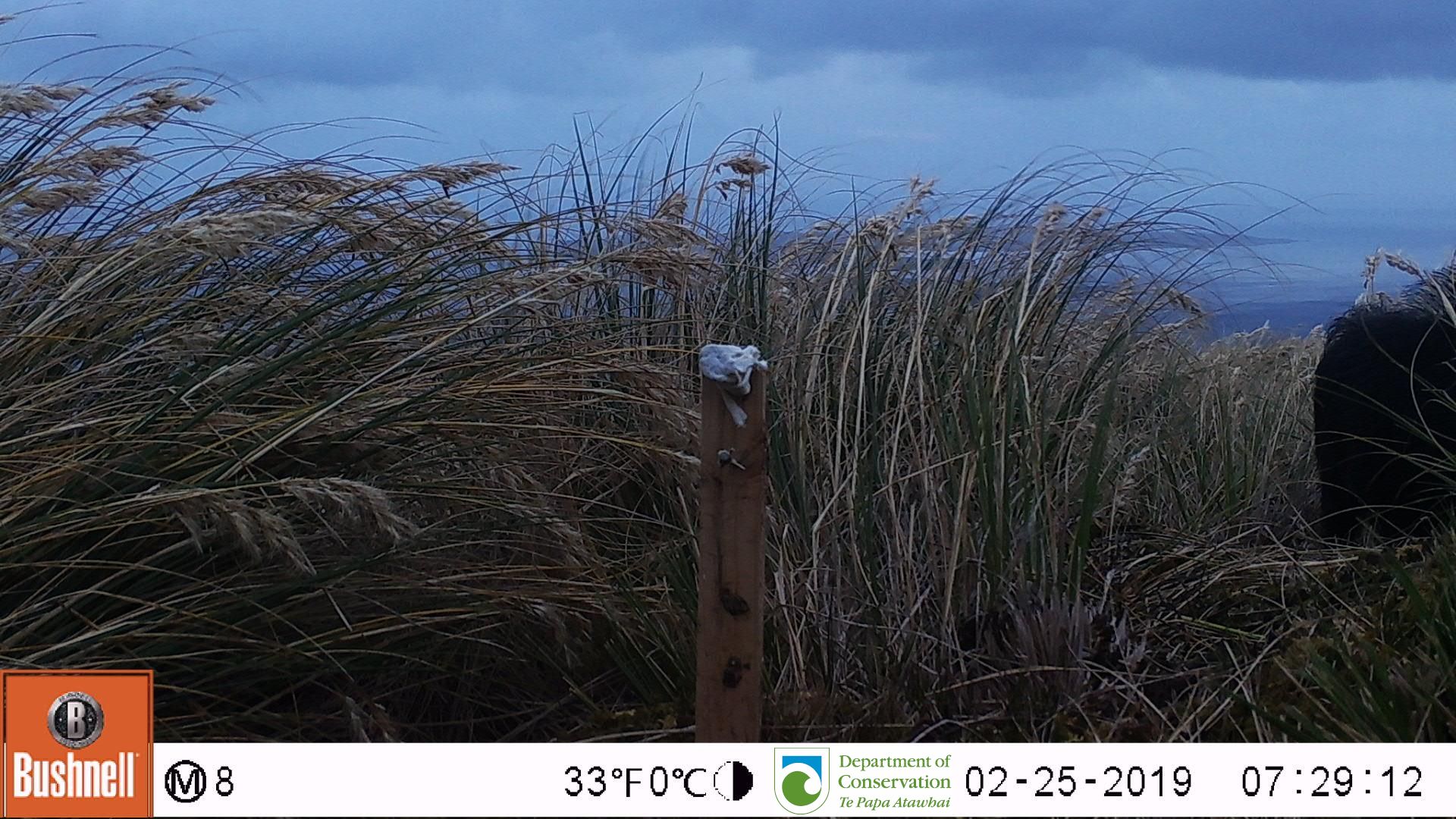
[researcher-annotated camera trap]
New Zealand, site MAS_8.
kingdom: Animalia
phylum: Chordata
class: Mammalia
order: Artiodactyla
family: Suidae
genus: Sus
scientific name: Sus scrofa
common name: pig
Pig (Sus scrofa).